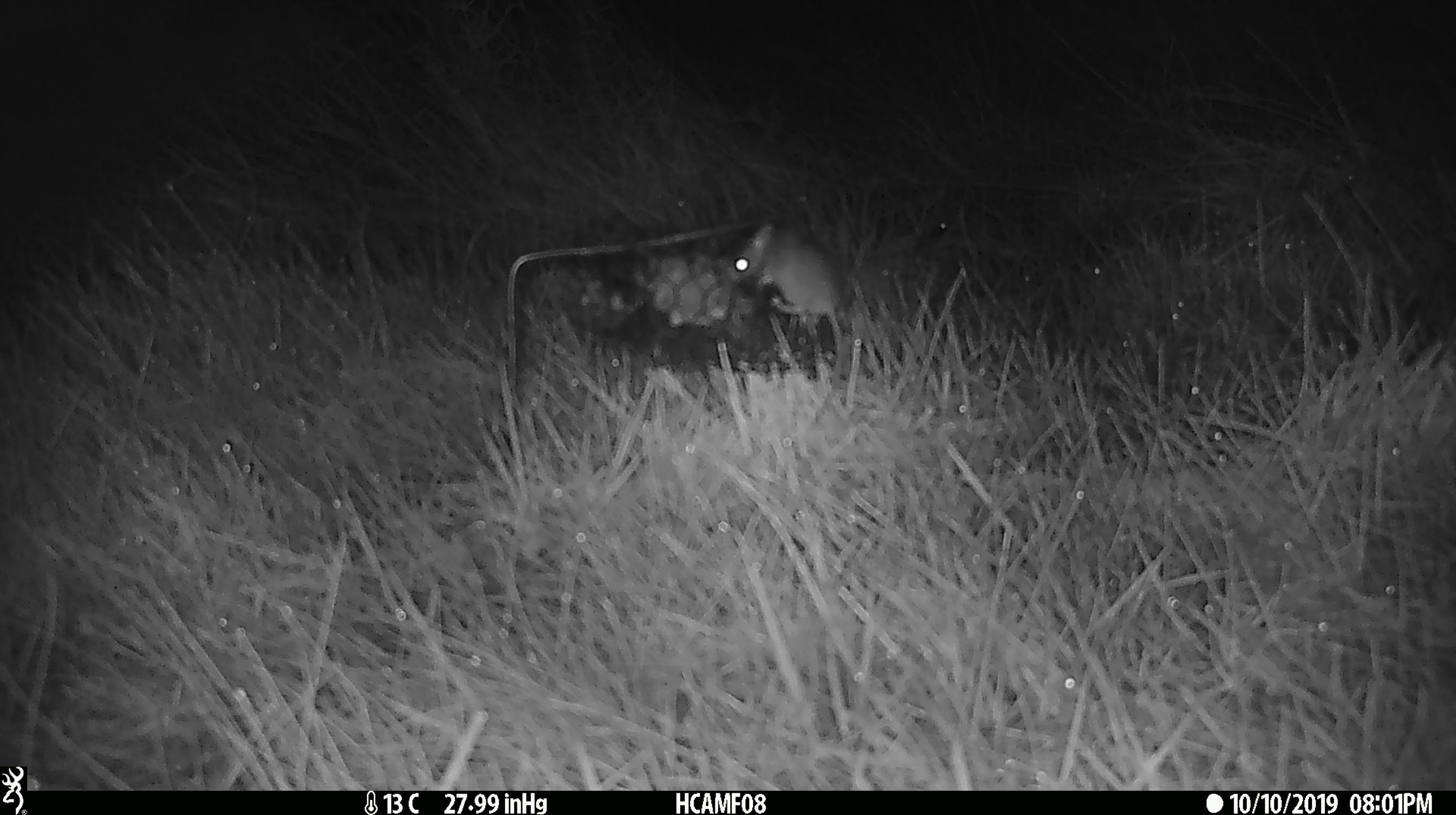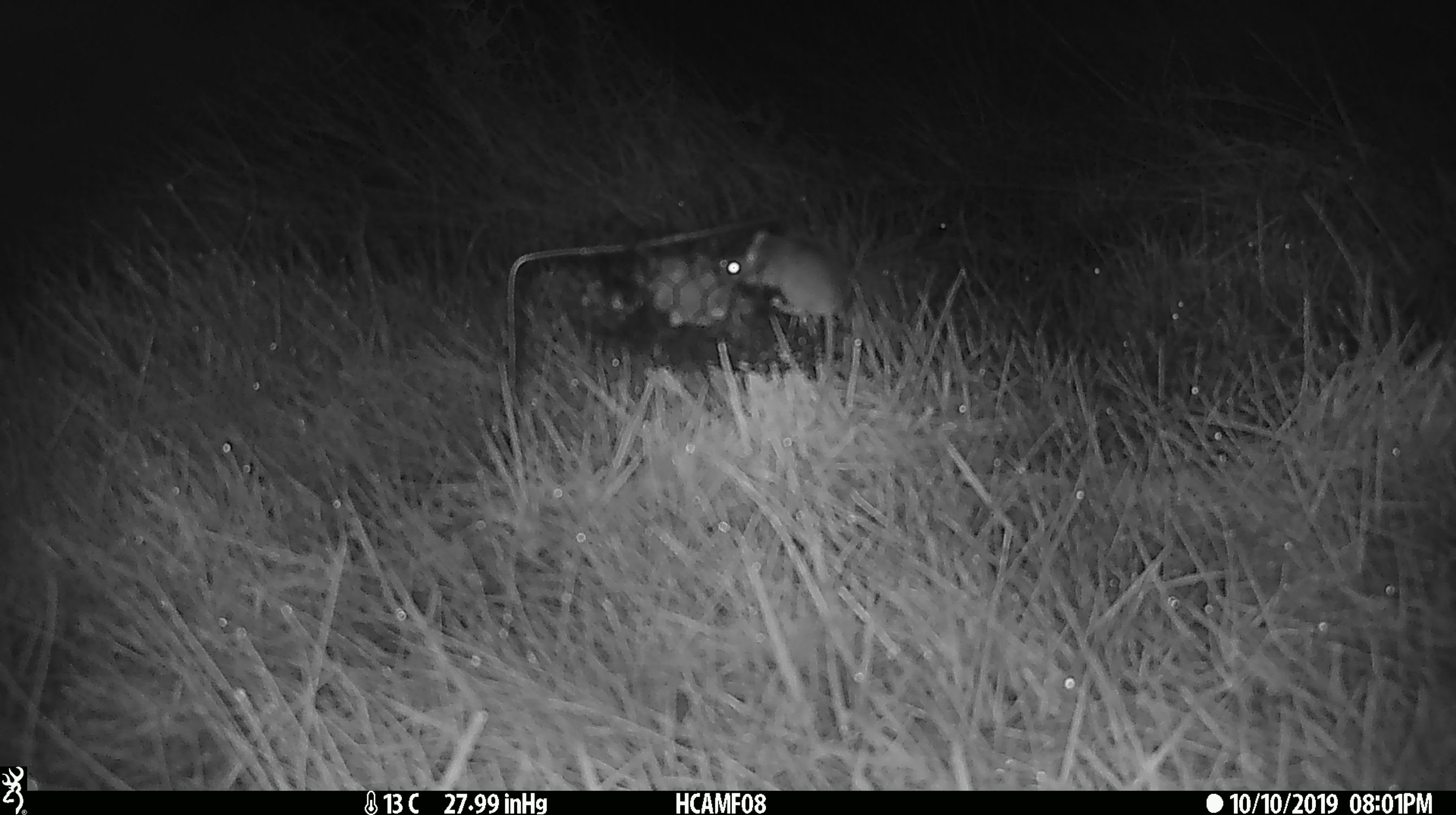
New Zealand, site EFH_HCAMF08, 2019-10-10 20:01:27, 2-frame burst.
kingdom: Animalia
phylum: Chordata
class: Mammalia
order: Rodentia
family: Muridae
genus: Mus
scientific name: Mus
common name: mouse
Mouse (Mus).